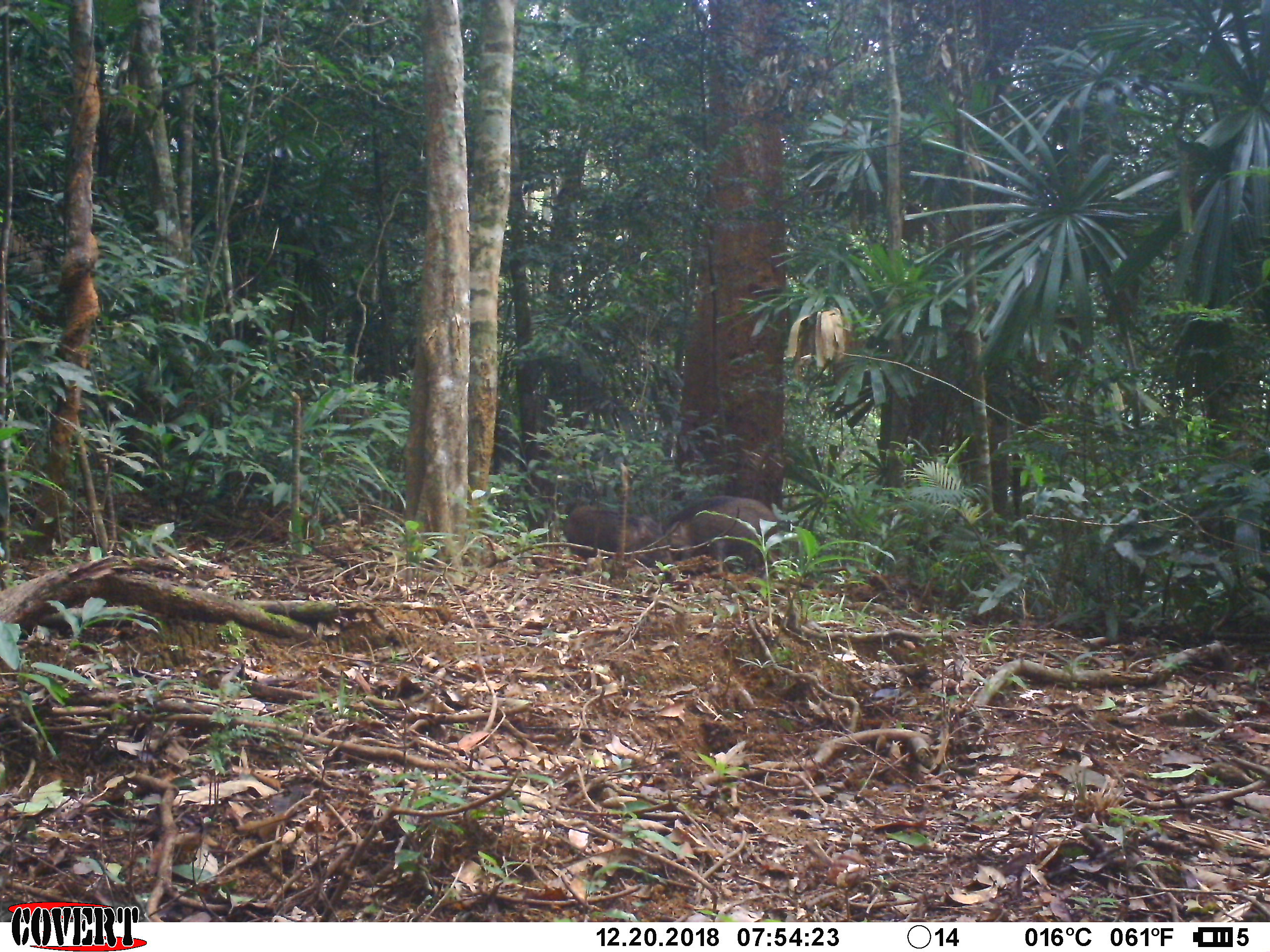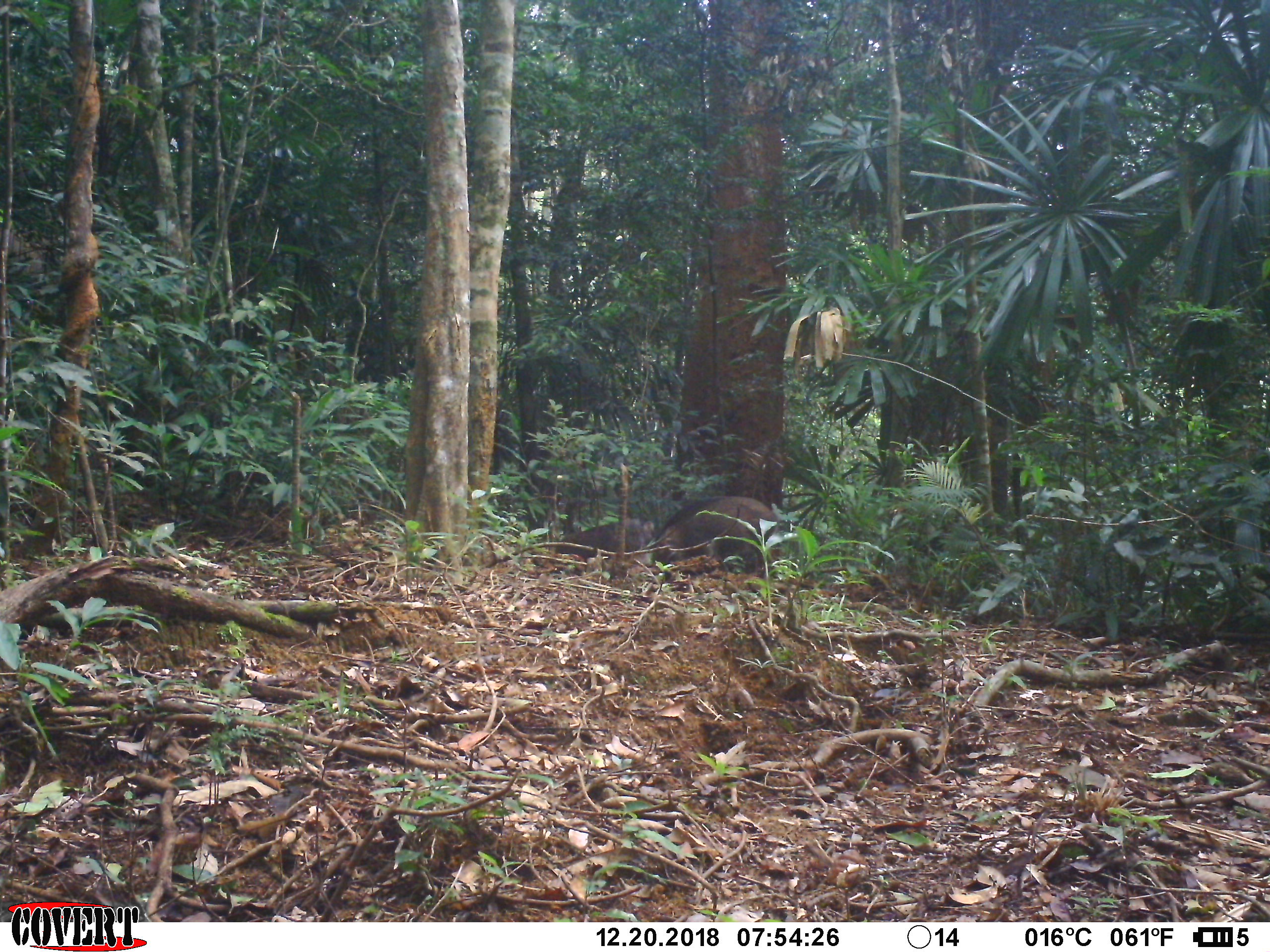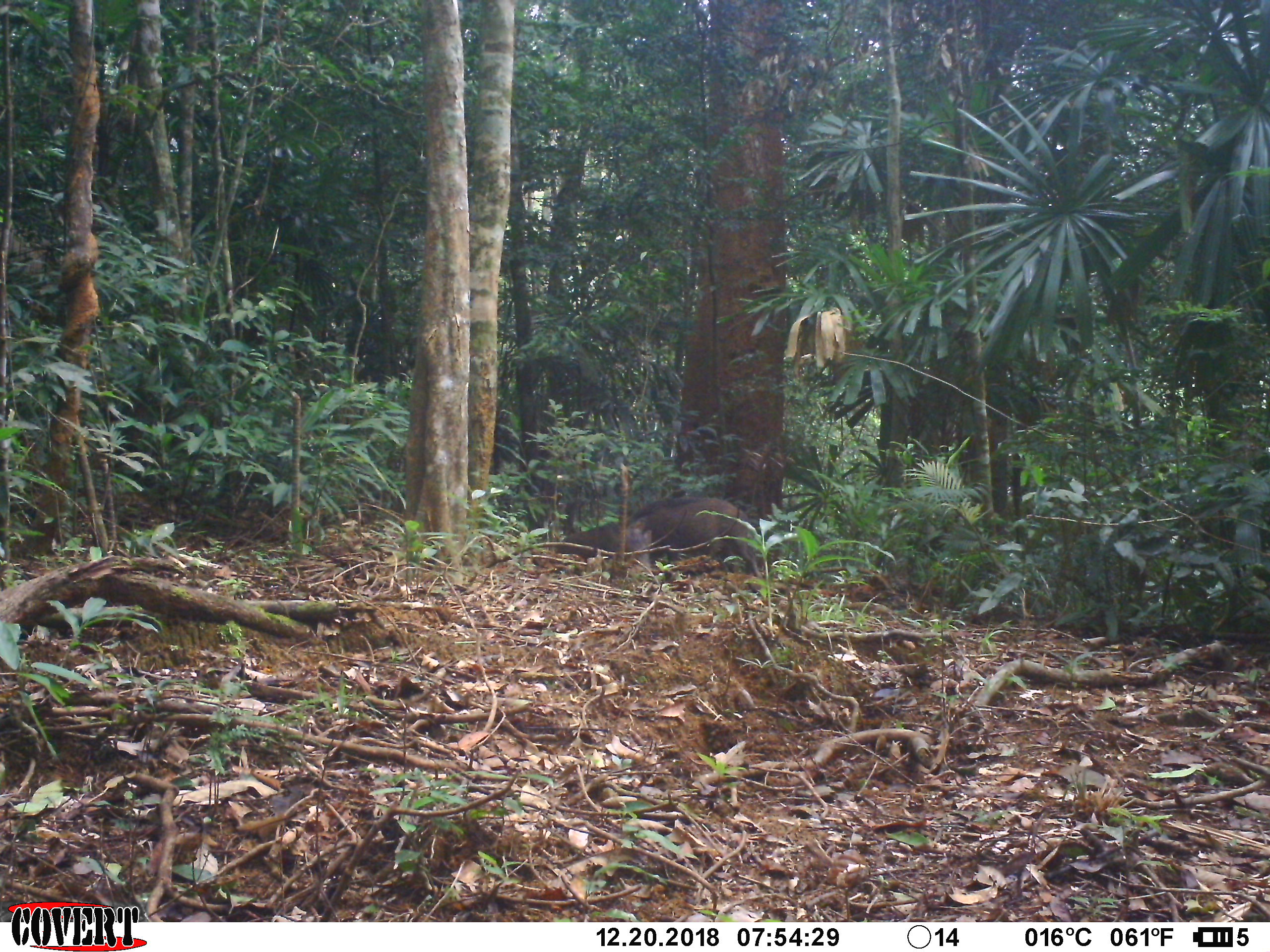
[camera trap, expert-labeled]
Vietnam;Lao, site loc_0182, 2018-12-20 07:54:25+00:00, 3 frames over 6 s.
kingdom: Animalia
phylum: Chordata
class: Mammalia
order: Artiodactyla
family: Suidae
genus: Sus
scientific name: Sus scrofa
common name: eurasian wild pig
Eurasian wild pig (Sus scrofa). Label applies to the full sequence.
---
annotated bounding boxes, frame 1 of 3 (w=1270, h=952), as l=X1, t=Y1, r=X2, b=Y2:
eurasian wild pig: l=662, t=494, r=779, b=579; l=563, t=505, r=675, b=568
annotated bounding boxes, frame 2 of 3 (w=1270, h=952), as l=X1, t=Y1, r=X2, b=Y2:
eurasian wild pig: l=655, t=495, r=779, b=578; l=555, t=518, r=654, b=567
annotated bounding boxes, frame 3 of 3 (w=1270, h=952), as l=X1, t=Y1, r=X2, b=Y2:
eurasian wild pig: l=625, t=495, r=763, b=578; l=556, t=518, r=652, b=570